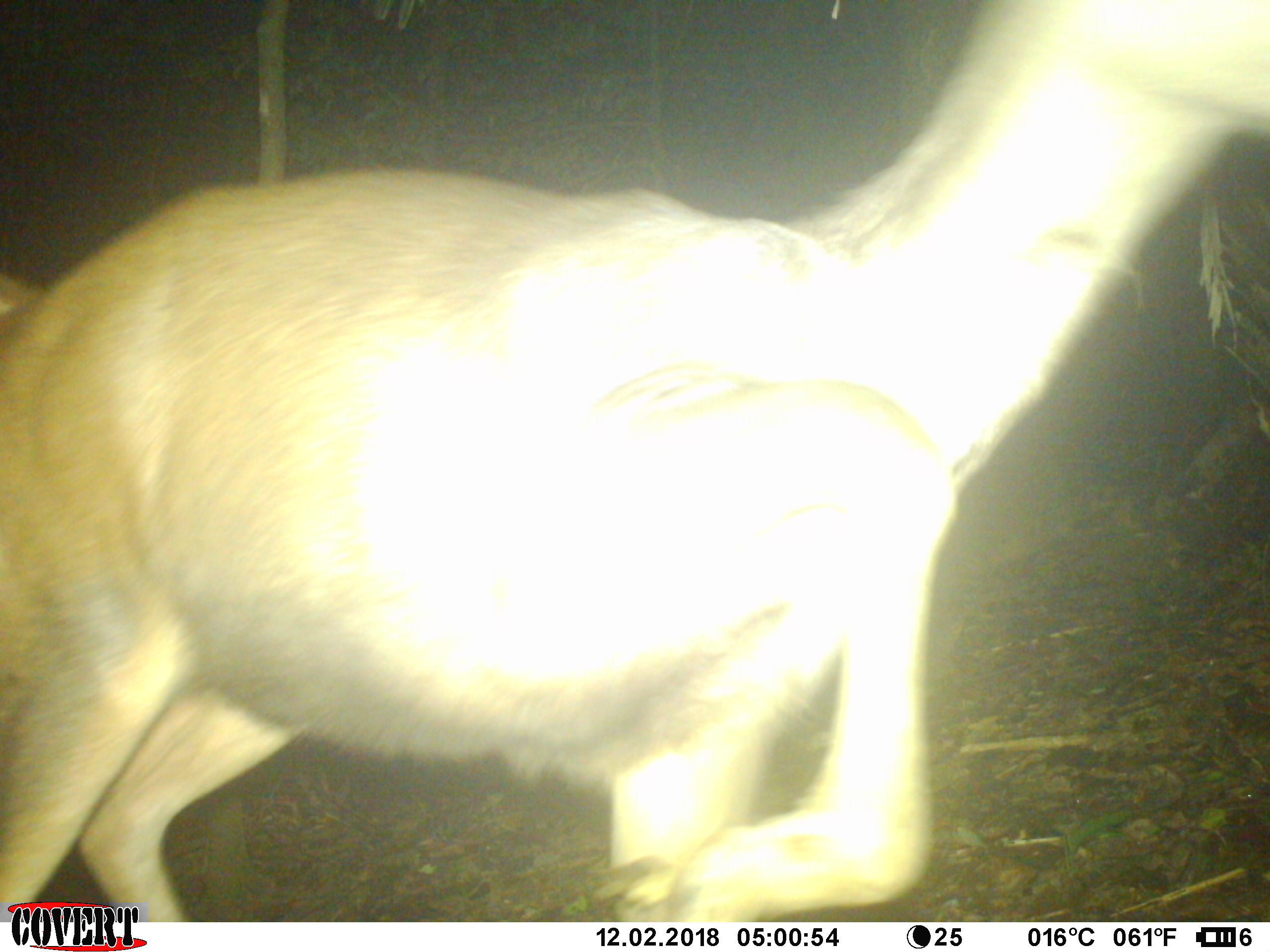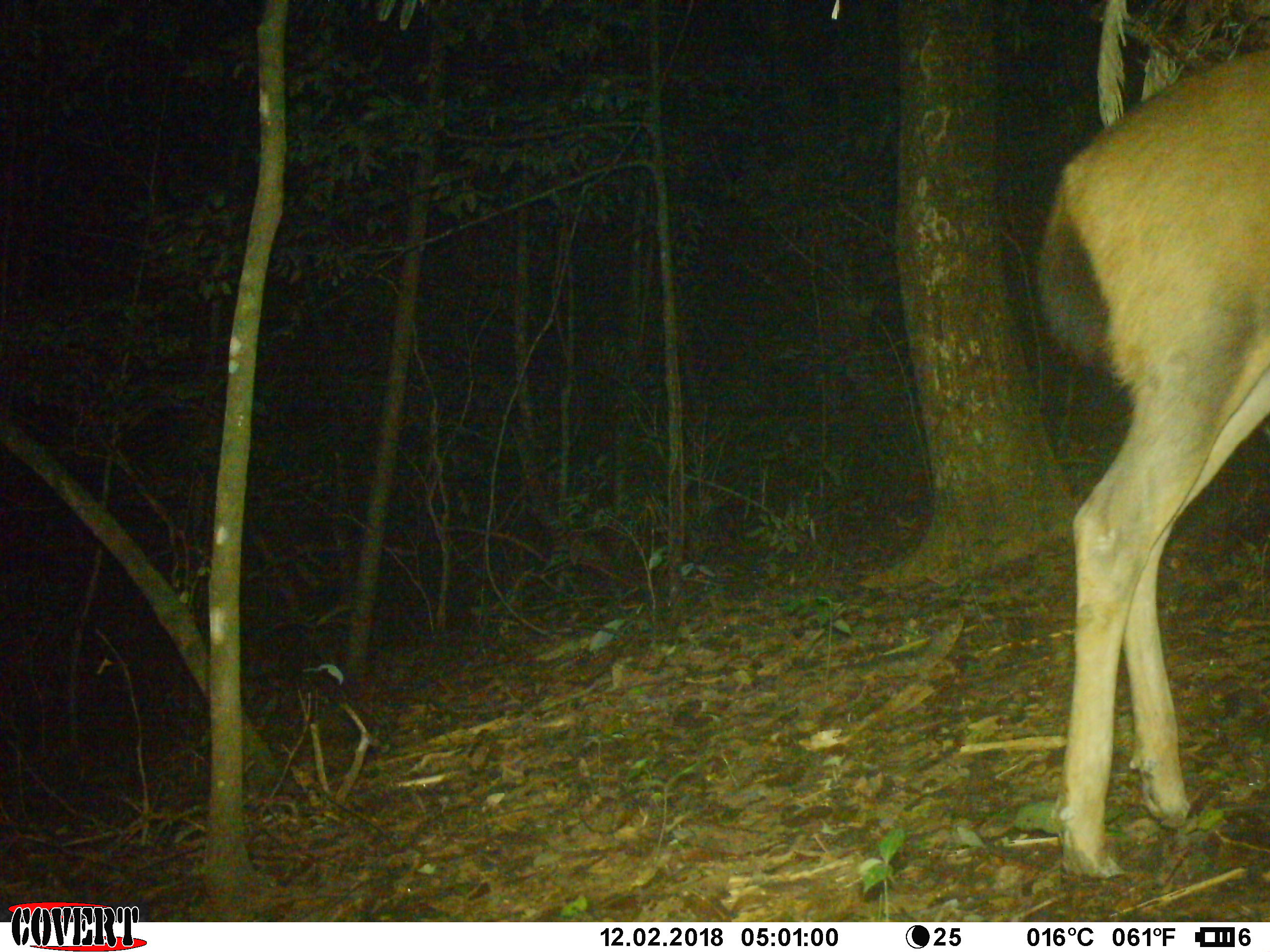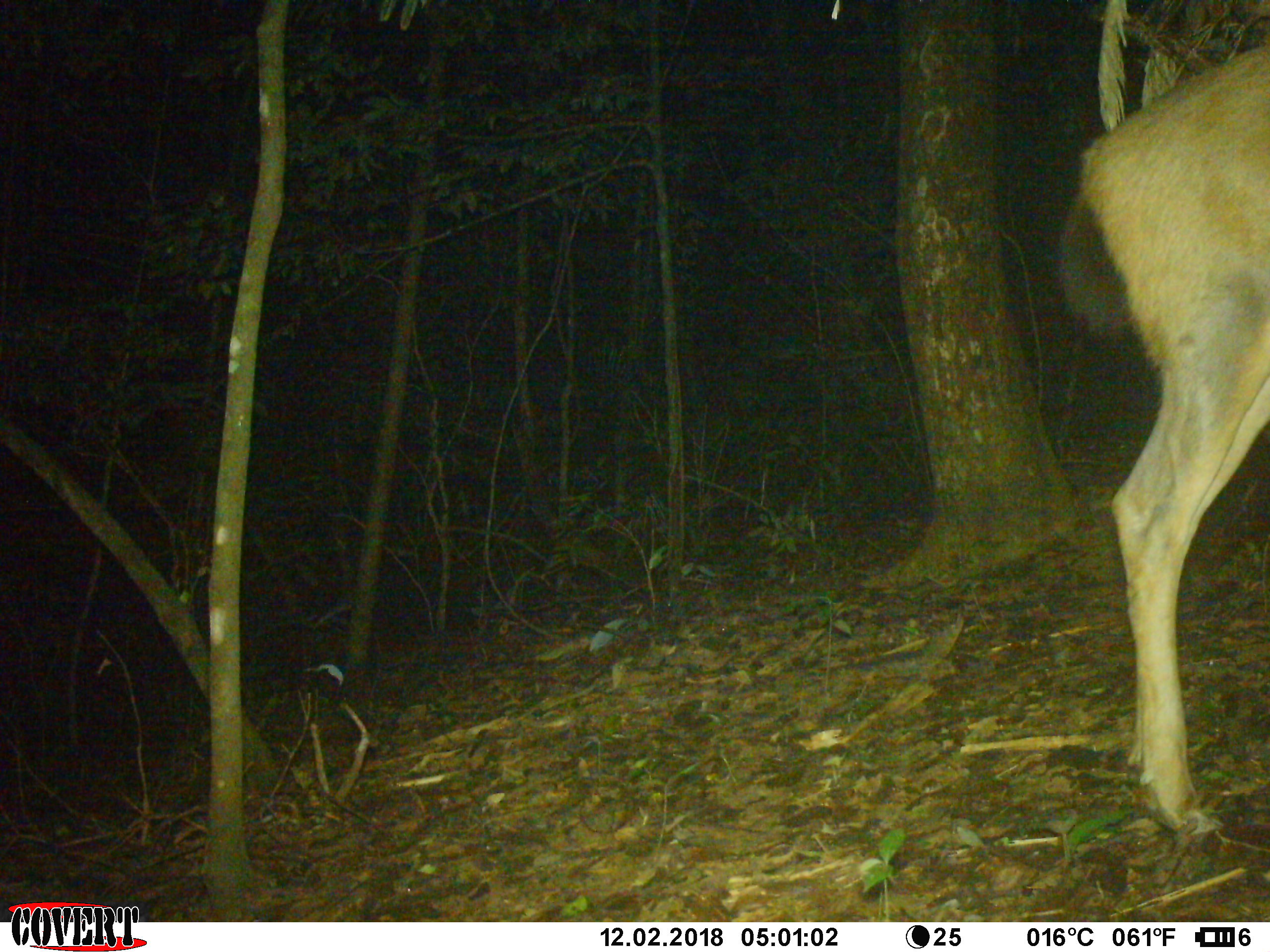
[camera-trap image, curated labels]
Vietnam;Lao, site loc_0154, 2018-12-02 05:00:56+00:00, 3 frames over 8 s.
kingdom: Animalia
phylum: Chordata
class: Mammalia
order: Artiodactyla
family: Cervidae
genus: Rusa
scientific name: Rusa unicolor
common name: sambar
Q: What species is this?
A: Sambar (Rusa unicolor).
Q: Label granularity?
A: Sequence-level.